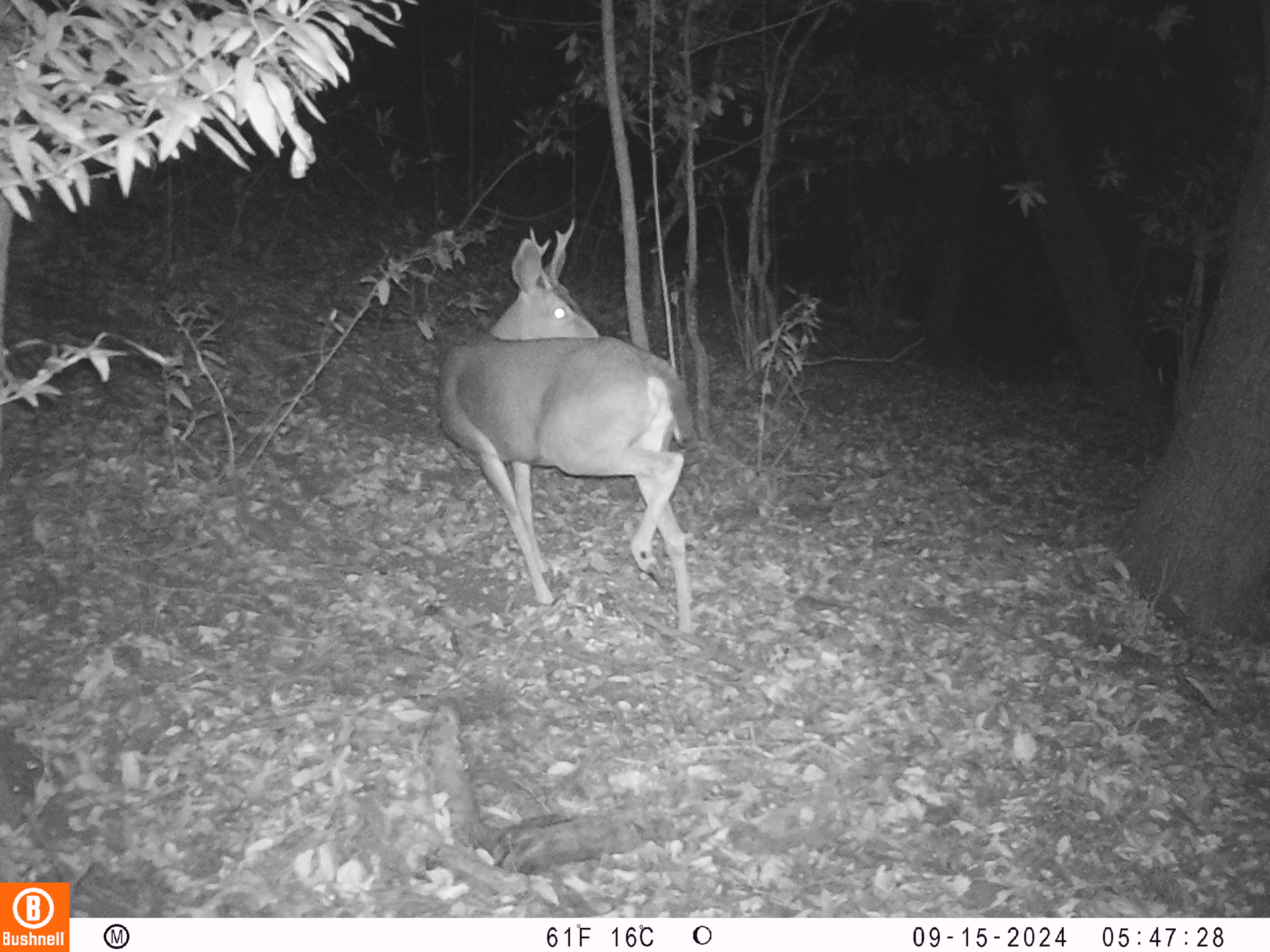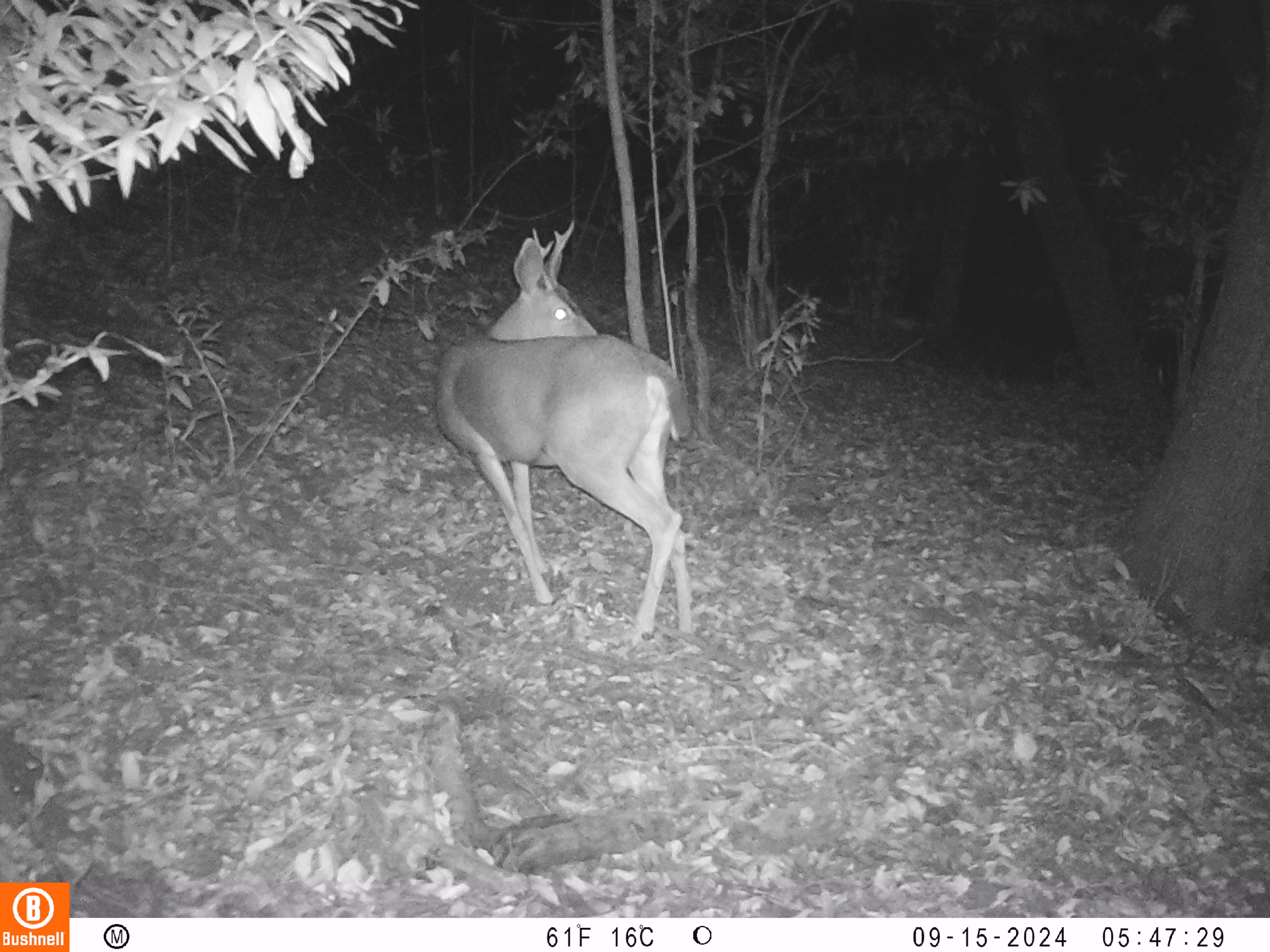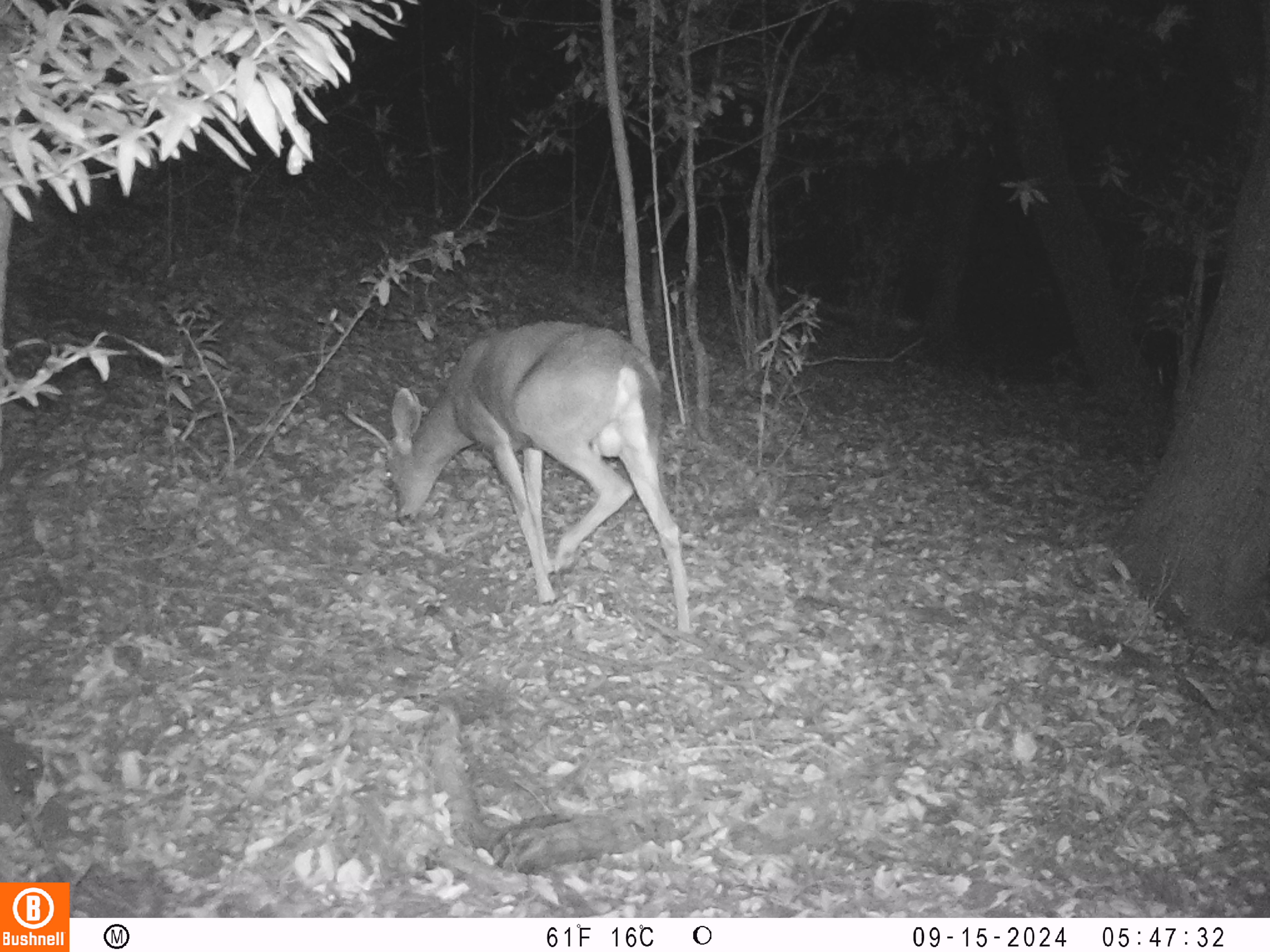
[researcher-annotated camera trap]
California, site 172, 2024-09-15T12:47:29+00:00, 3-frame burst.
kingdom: Animalia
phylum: Chordata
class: Mammalia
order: Artiodactyla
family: Cervidae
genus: Odocoileus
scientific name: Odocoileus hemionus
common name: mule deer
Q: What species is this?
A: Mule deer (Odocoileus hemionus).